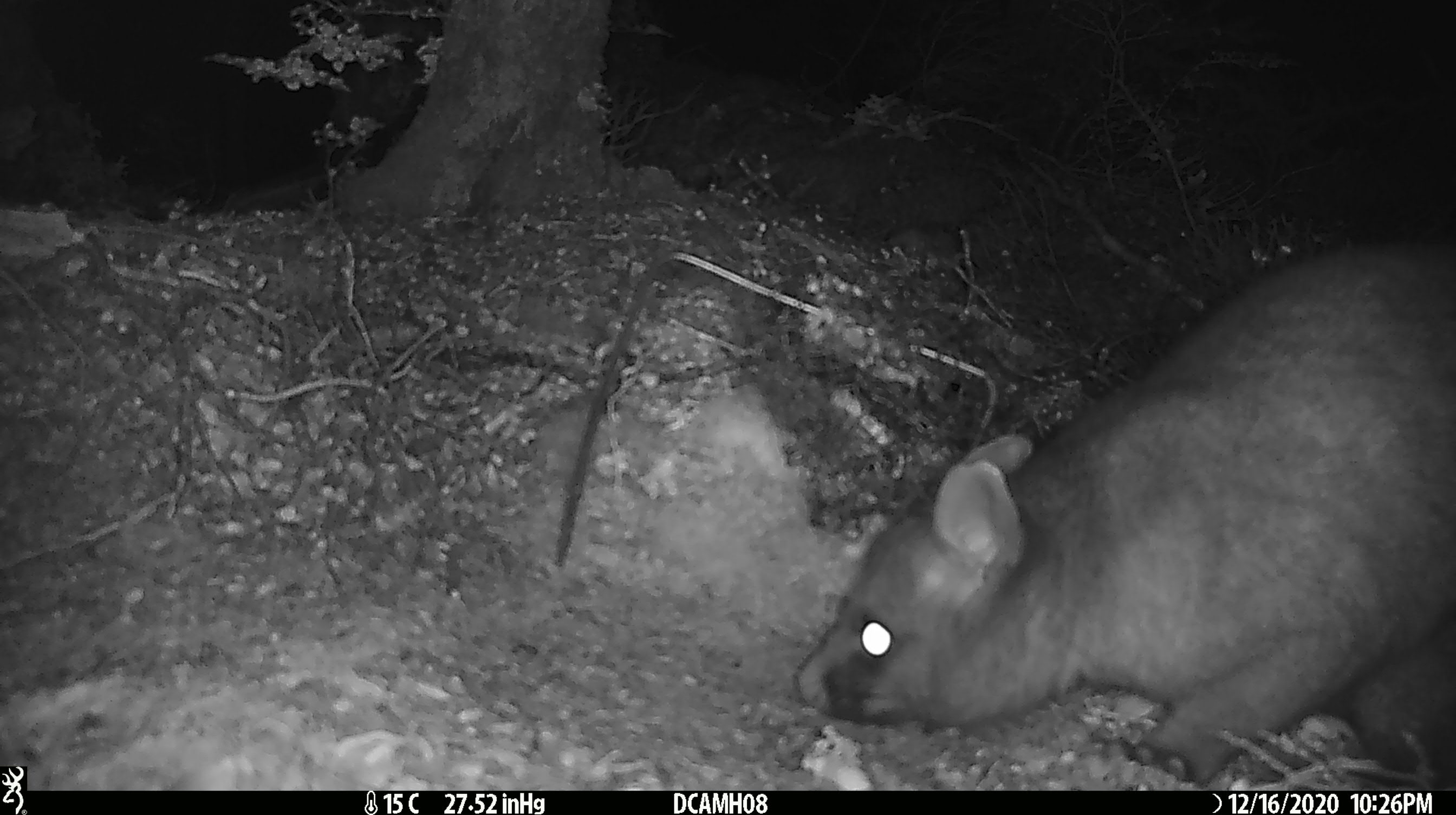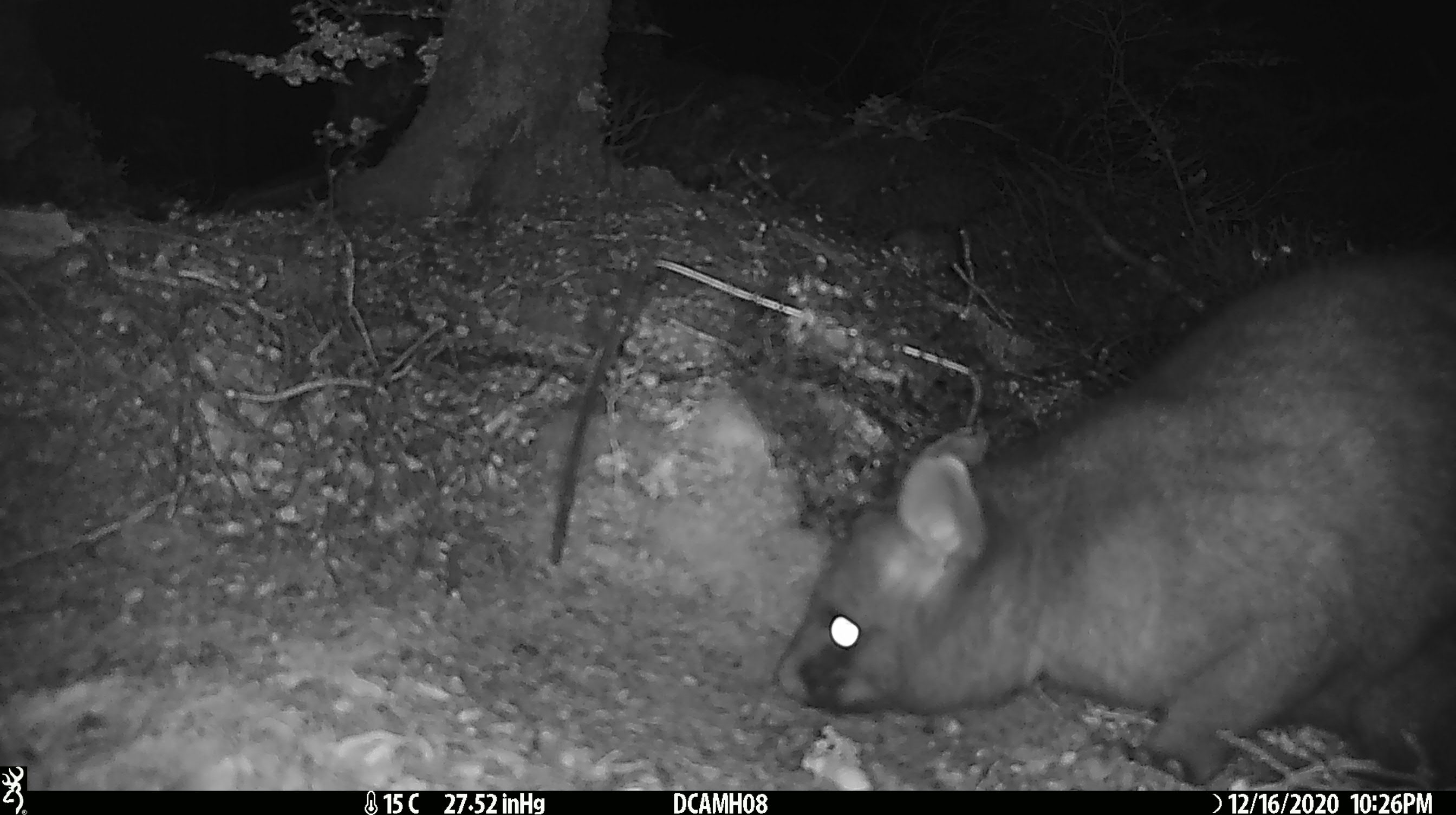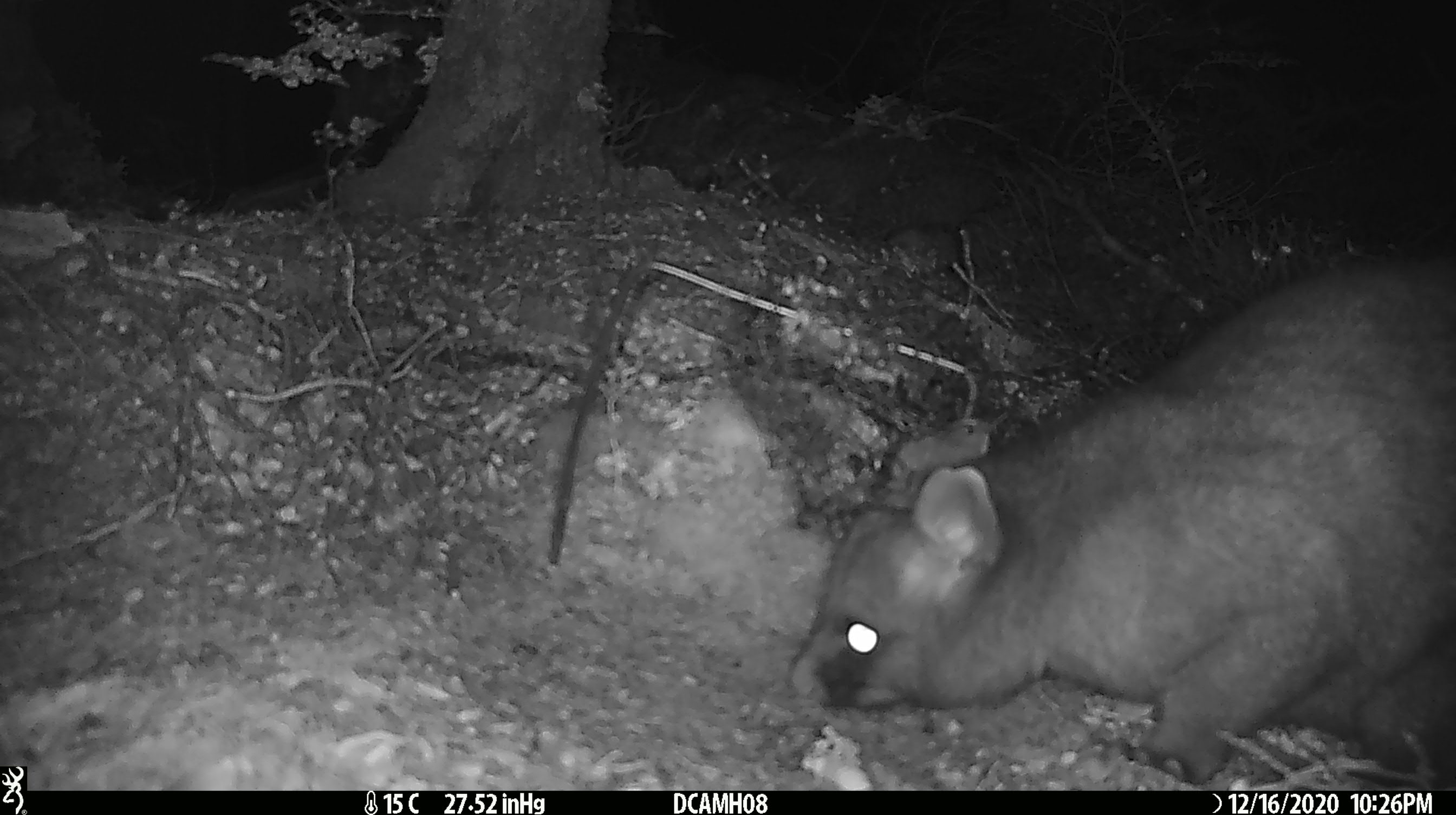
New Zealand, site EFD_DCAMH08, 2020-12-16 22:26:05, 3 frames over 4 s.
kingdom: Animalia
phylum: Chordata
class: Mammalia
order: Diprotodontia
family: Phalangeridae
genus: Trichosurus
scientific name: Trichosurus vulpecula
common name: common brushtail possum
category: possum